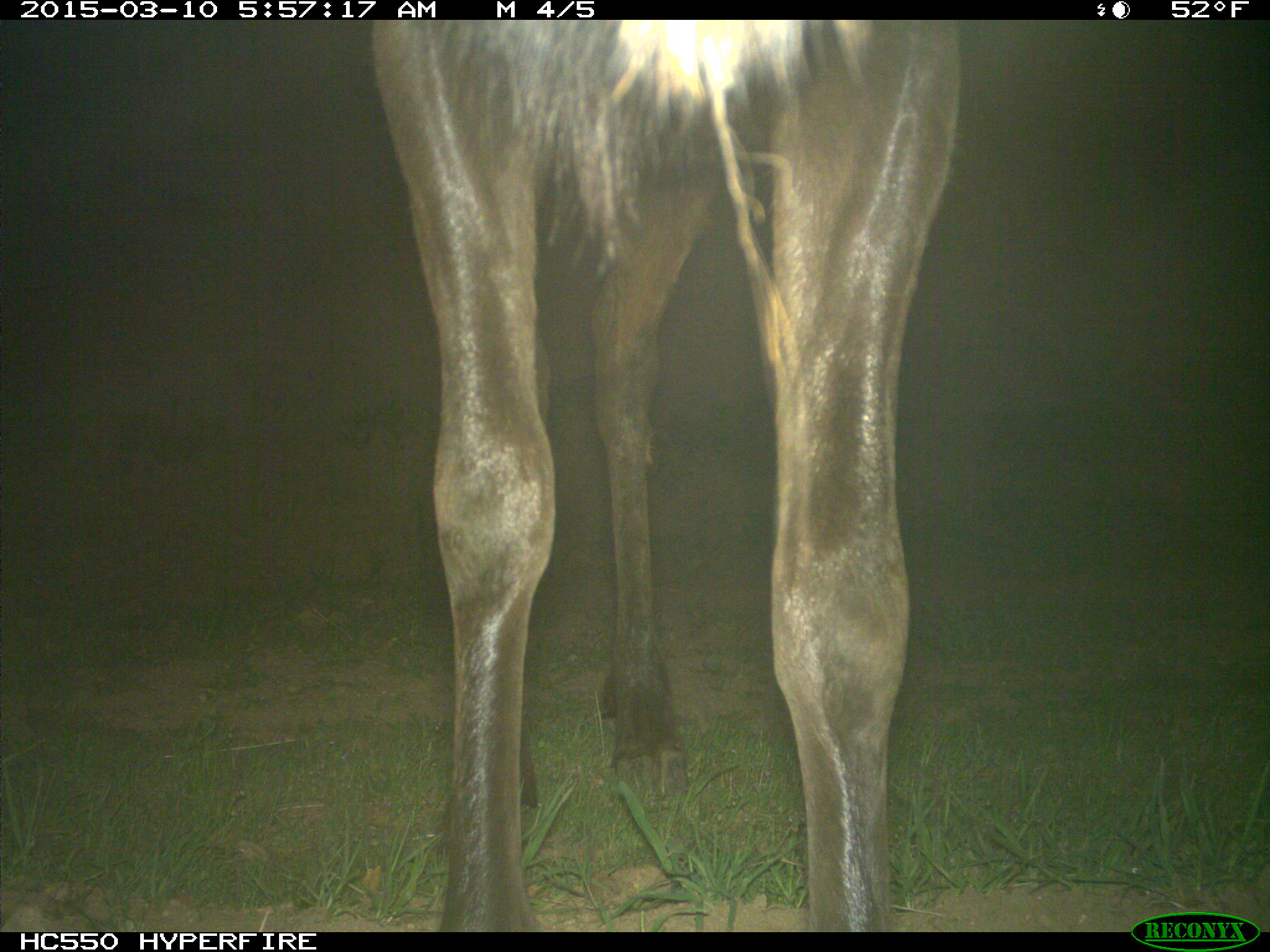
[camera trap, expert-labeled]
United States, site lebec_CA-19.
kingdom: Animalia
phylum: Chordata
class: Mammalia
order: Artiodactyla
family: Cervidae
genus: Cervus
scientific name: Cervus canadensis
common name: elk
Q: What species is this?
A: Cervus canadensis (elk).